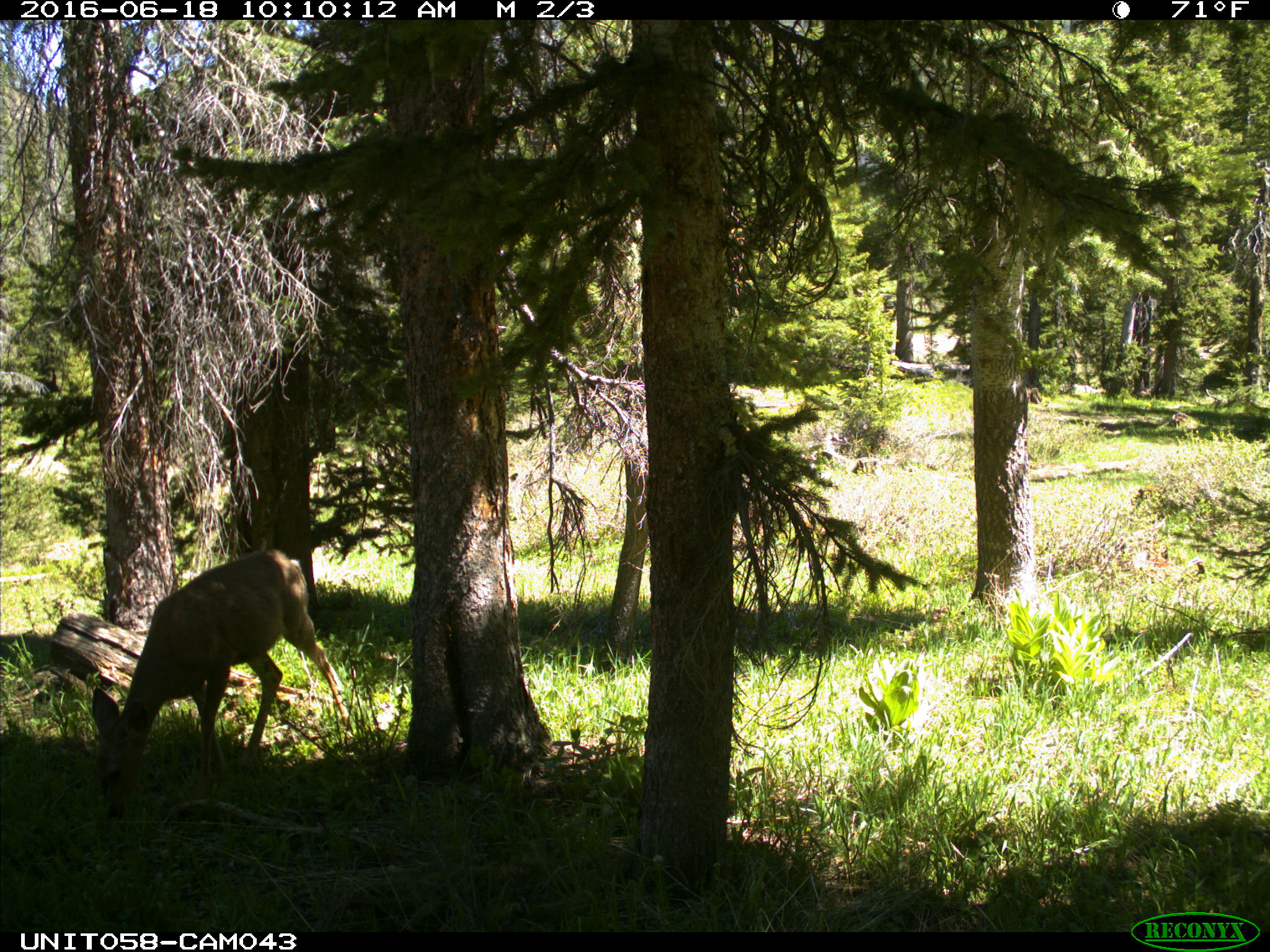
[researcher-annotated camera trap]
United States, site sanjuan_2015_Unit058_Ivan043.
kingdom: Animalia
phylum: Chordata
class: Mammalia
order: Artiodactyla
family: Cervidae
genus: Odocoileus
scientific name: Odocoileus hemionus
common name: mule deer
Odocoileus hemionus (mule deer).